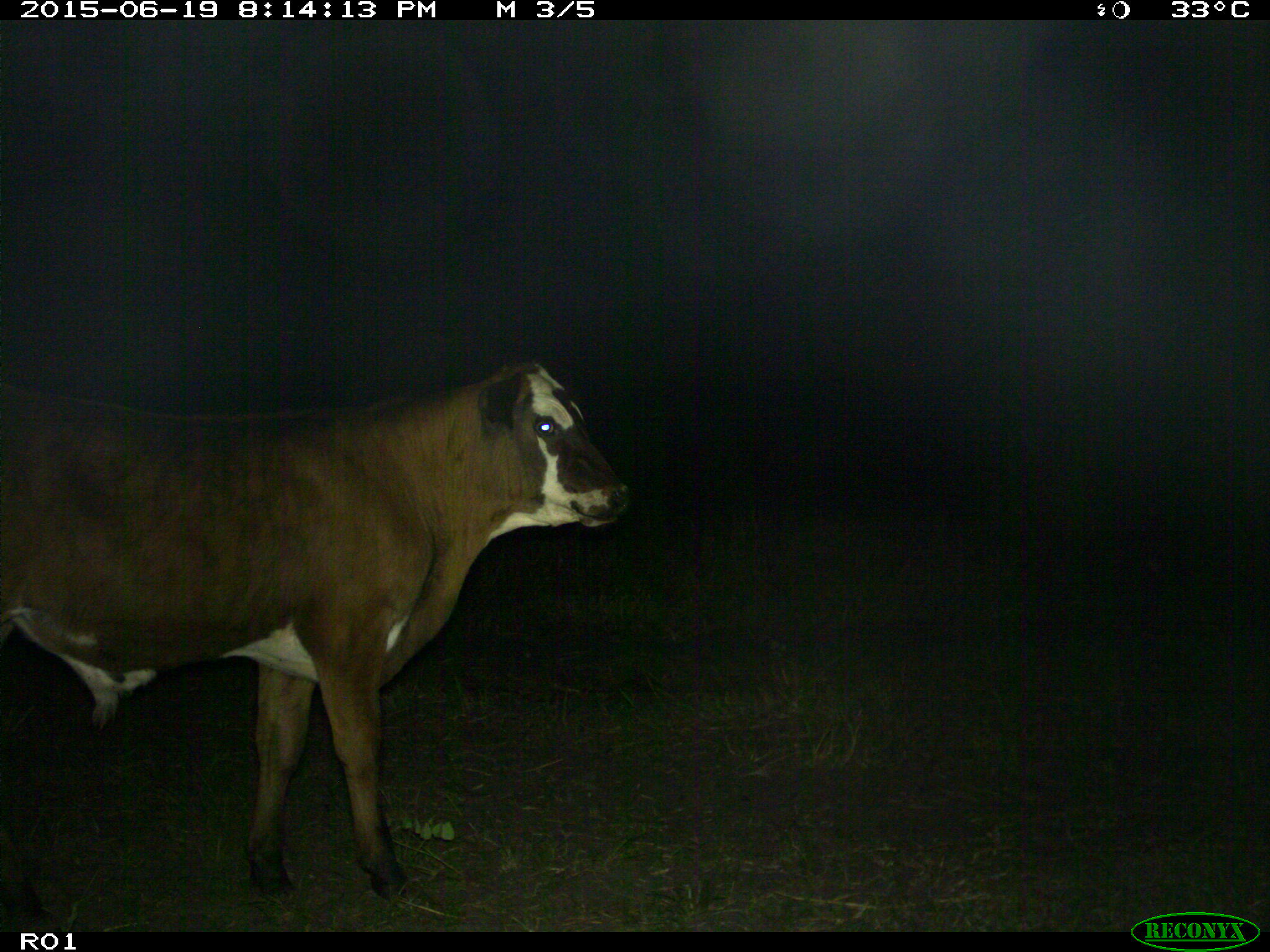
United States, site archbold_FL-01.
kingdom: Animalia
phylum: Chordata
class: Mammalia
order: Artiodactyla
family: Bovidae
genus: Bos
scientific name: Bos taurus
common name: domestic cow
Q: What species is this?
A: Bos taurus (domestic cow).